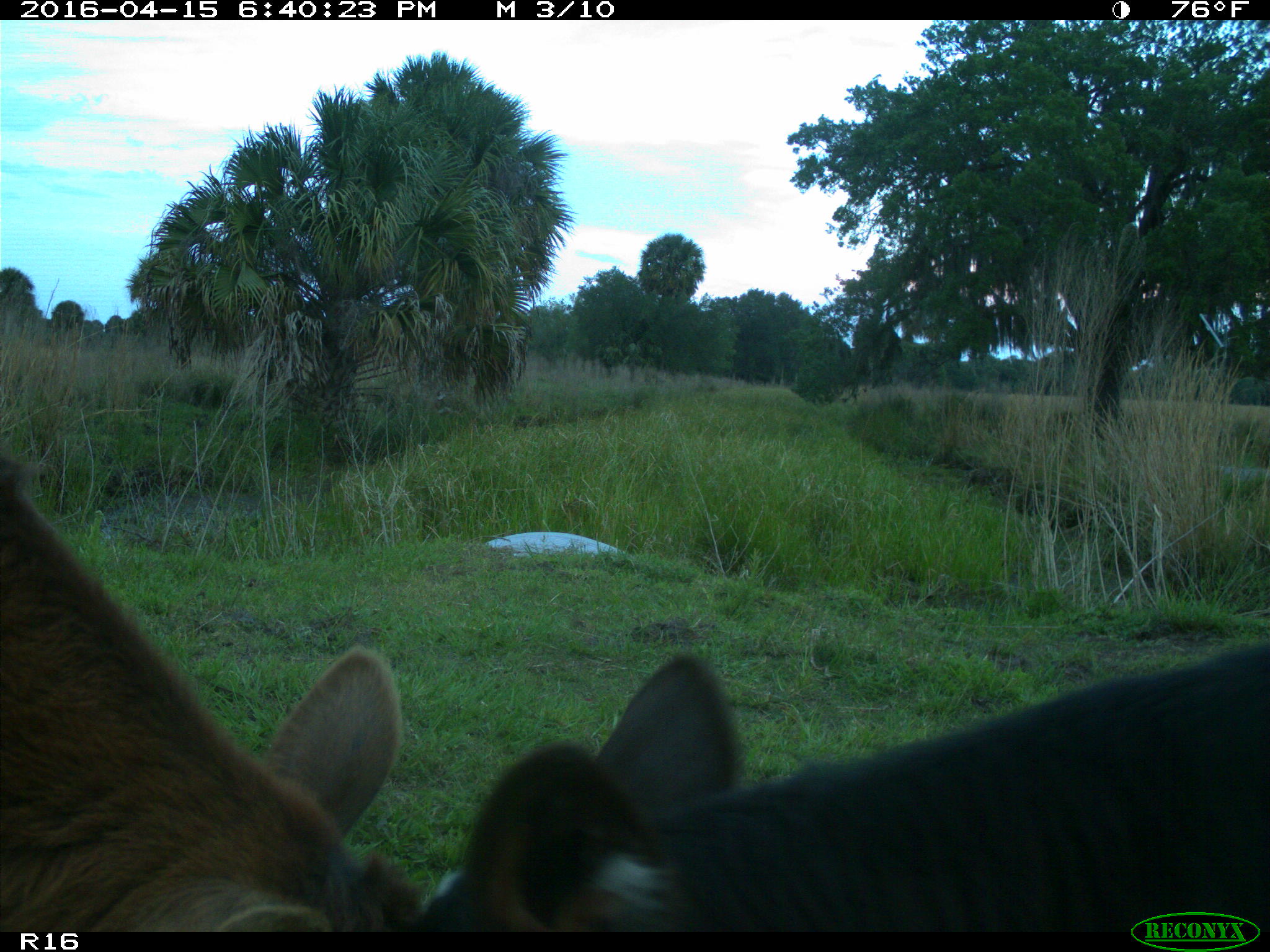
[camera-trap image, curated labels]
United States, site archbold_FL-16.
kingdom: Animalia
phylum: Chordata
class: Mammalia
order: Artiodactyla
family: Bovidae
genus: Bos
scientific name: Bos taurus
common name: domestic cow